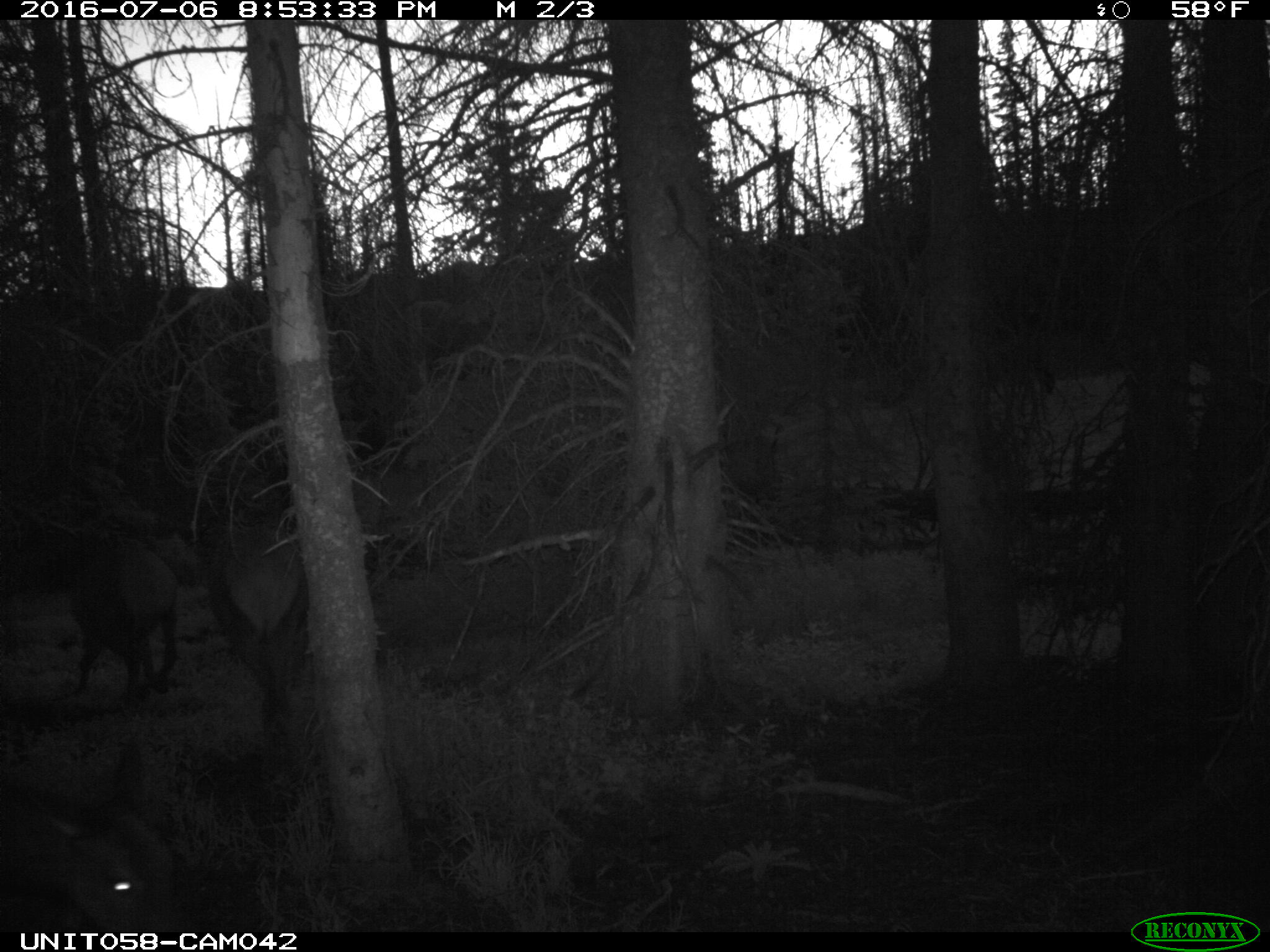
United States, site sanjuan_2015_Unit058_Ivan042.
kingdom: Animalia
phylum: Chordata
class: Mammalia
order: Artiodactyla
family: Cervidae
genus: Cervus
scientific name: Cervus elaphus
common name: red deer